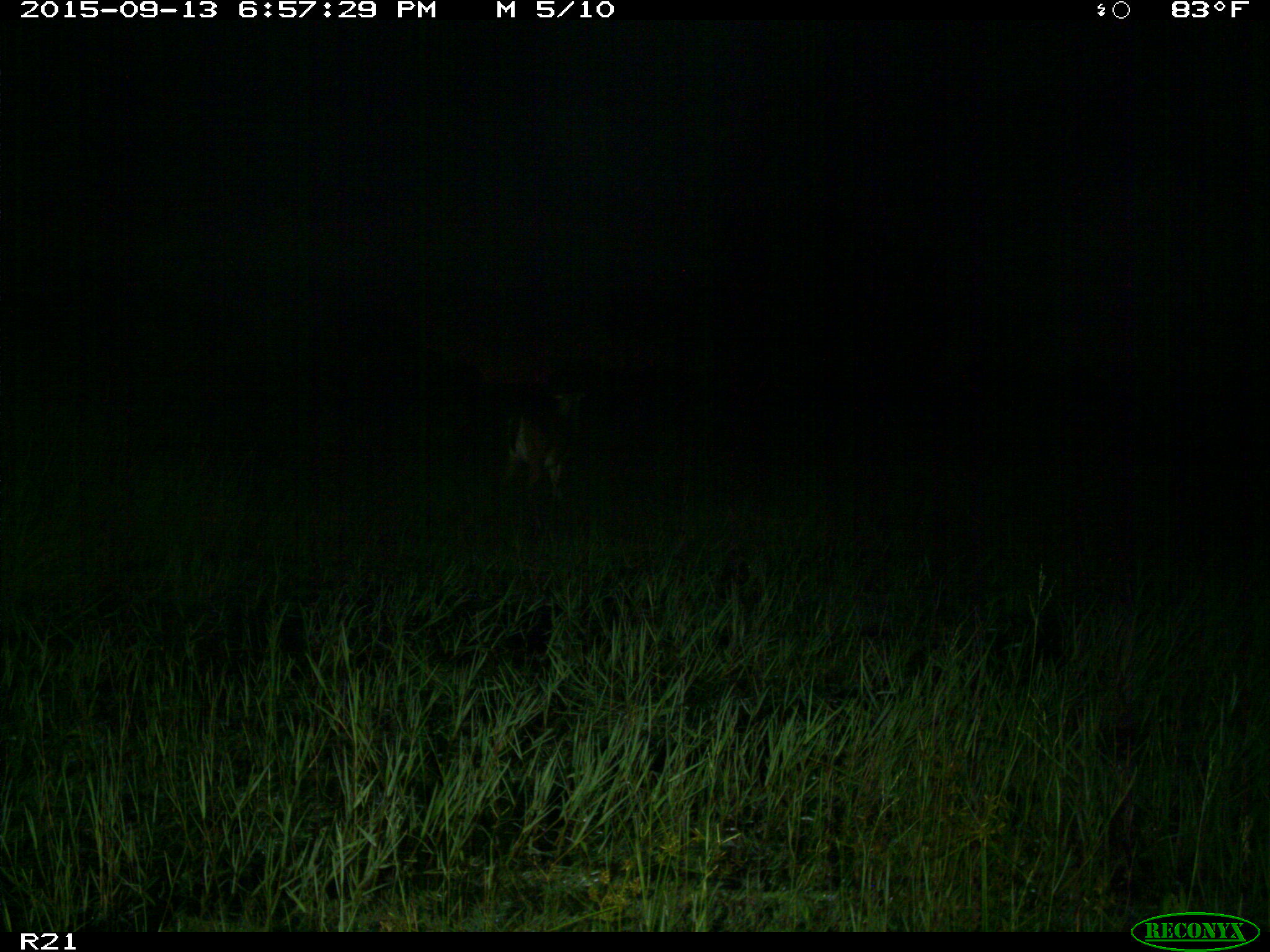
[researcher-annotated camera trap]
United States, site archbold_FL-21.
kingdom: Animalia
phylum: Chordata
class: Mammalia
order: Artiodactyla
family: Cervidae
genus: Odocoileus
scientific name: Odocoileus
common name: deer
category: unidentified deer